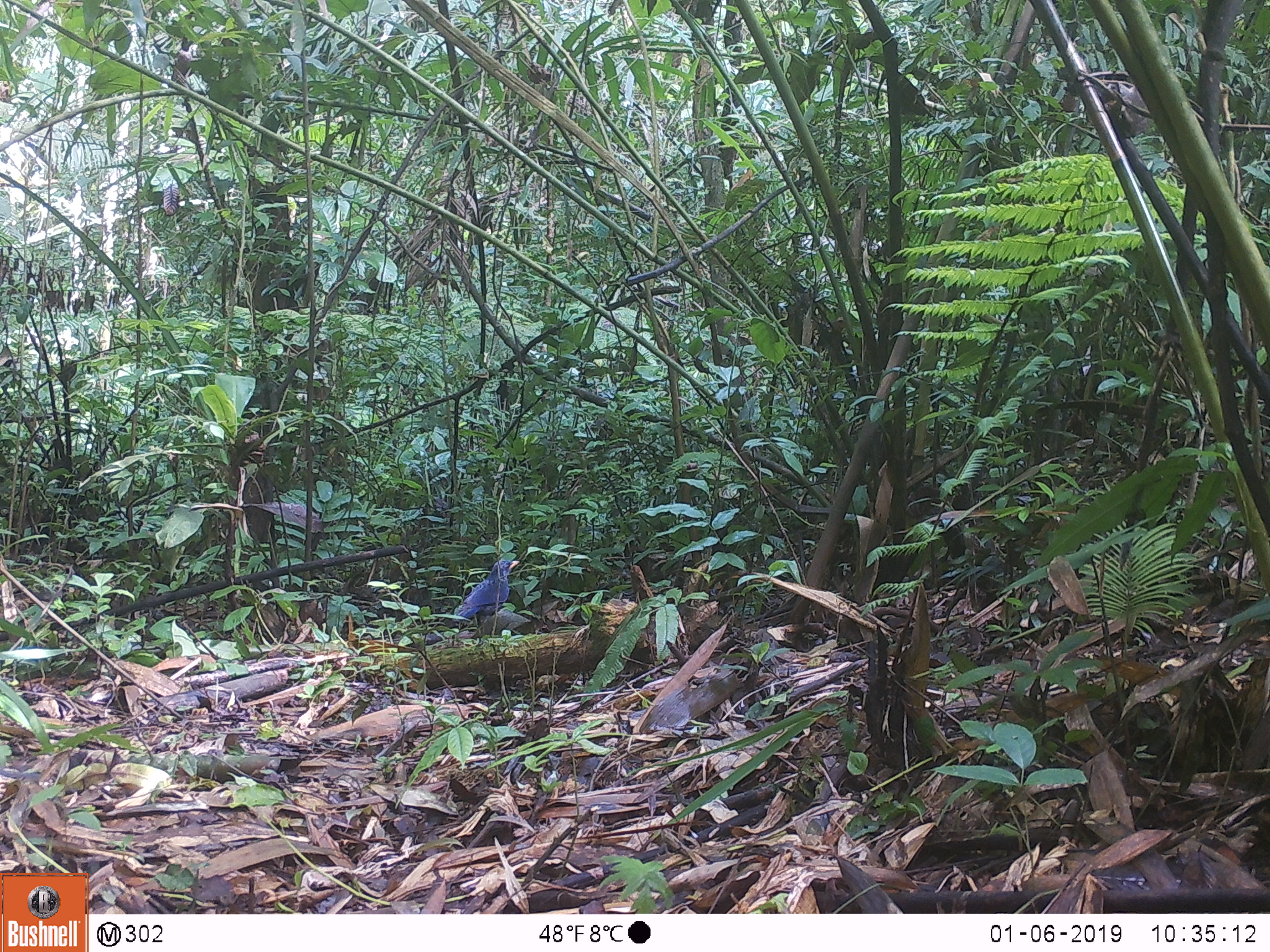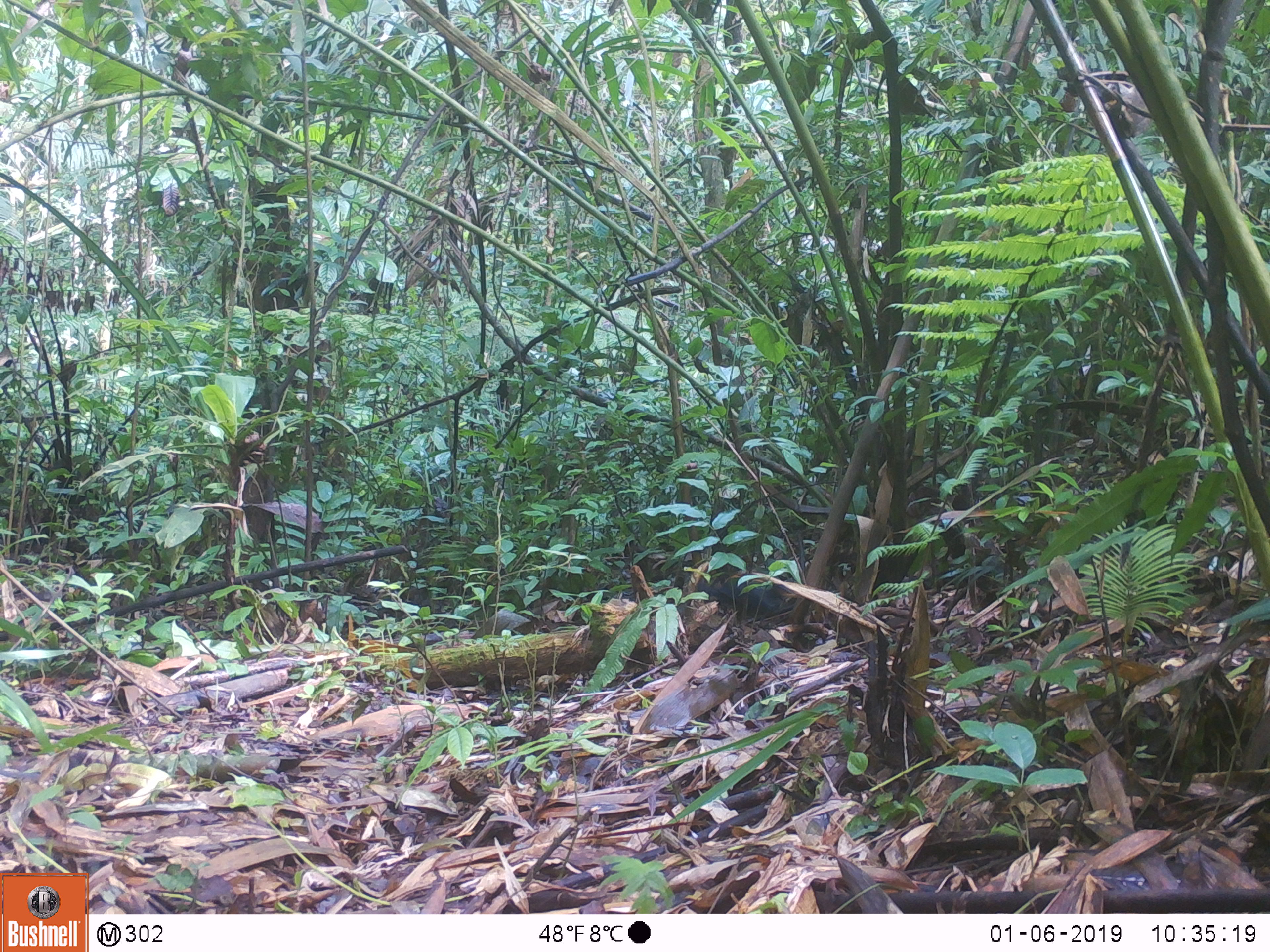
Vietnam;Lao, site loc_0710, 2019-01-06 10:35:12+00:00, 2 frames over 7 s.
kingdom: Animalia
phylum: Chordata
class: Aves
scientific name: Aves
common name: bird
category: unidentified bird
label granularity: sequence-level